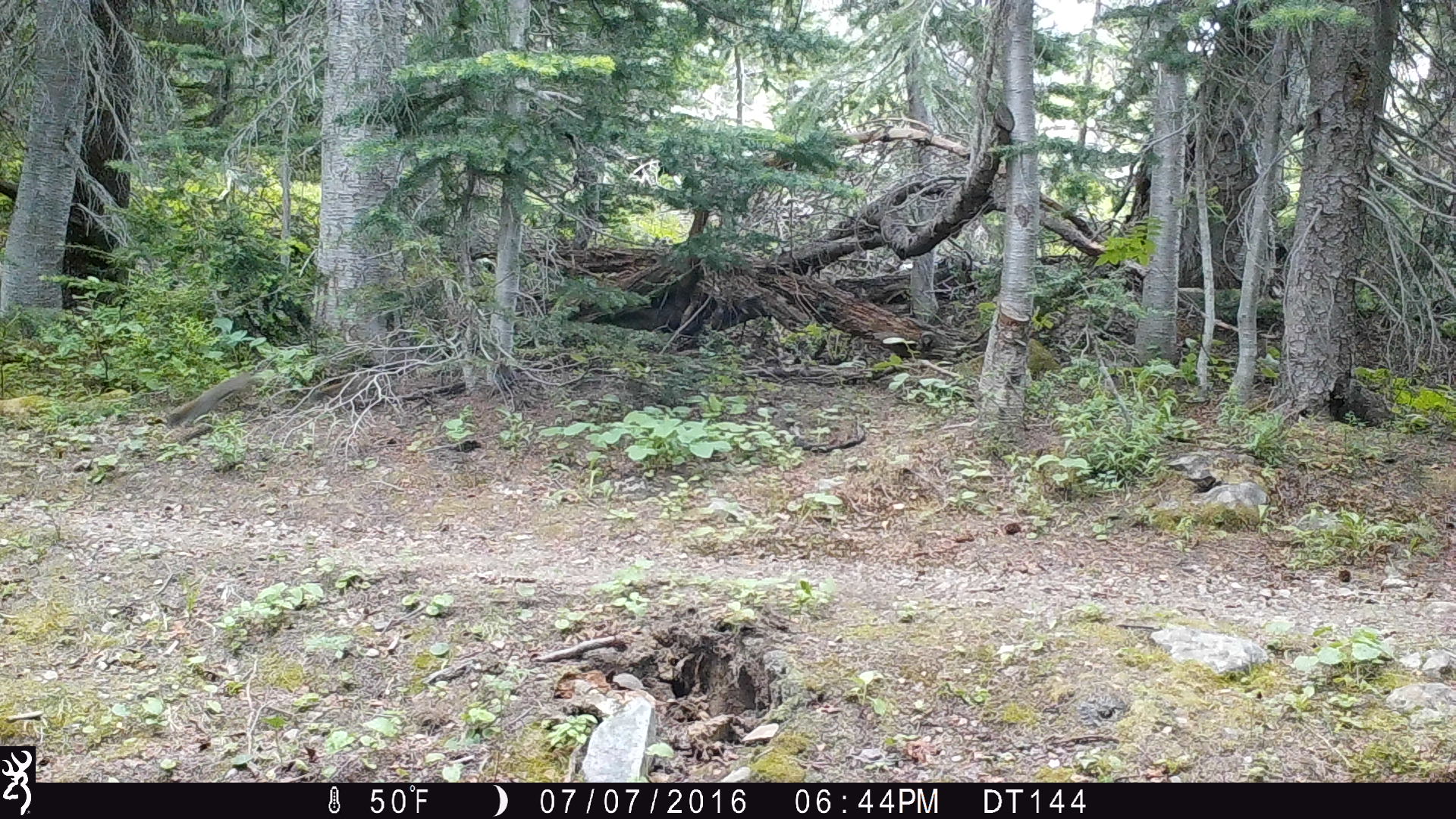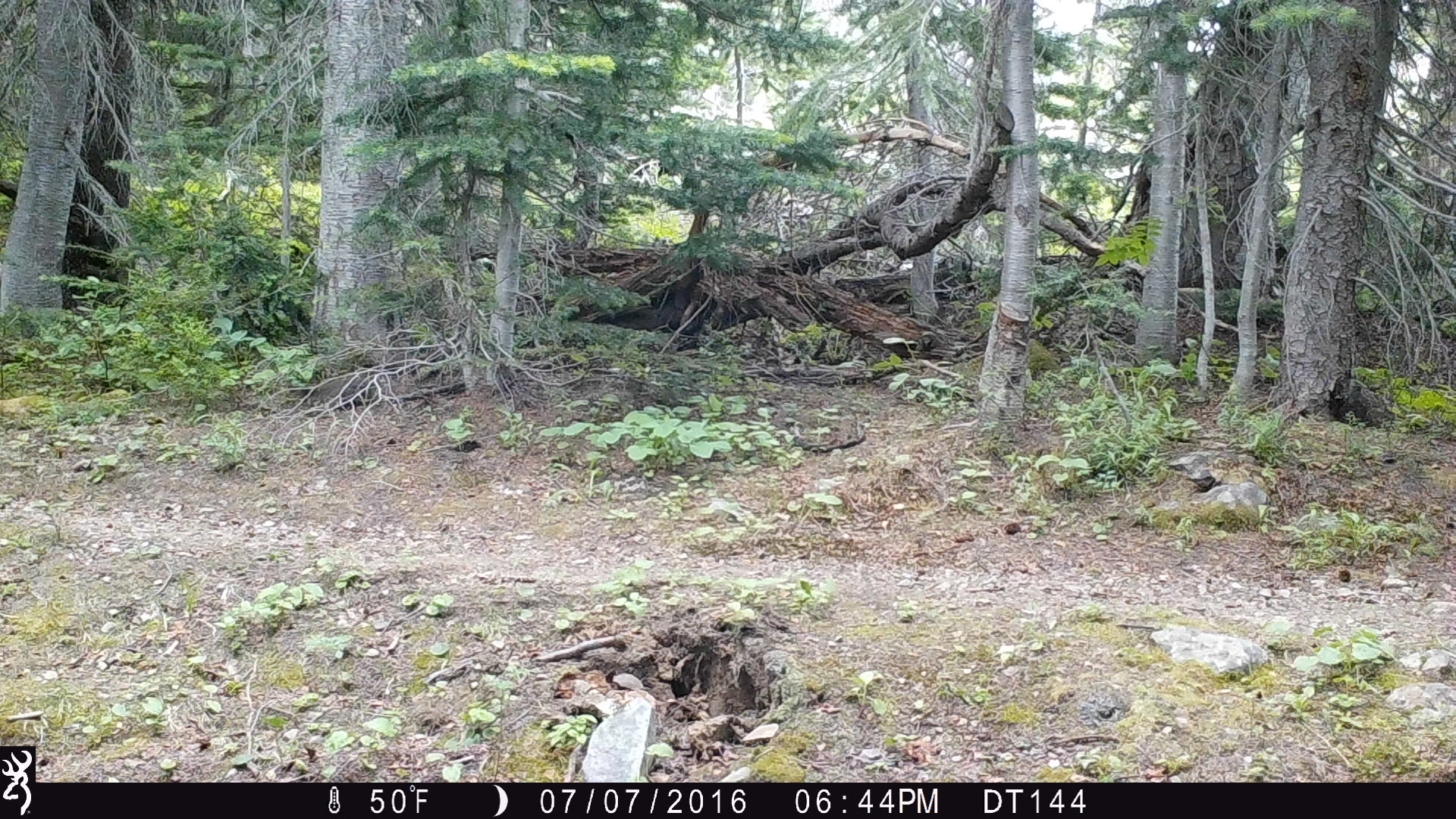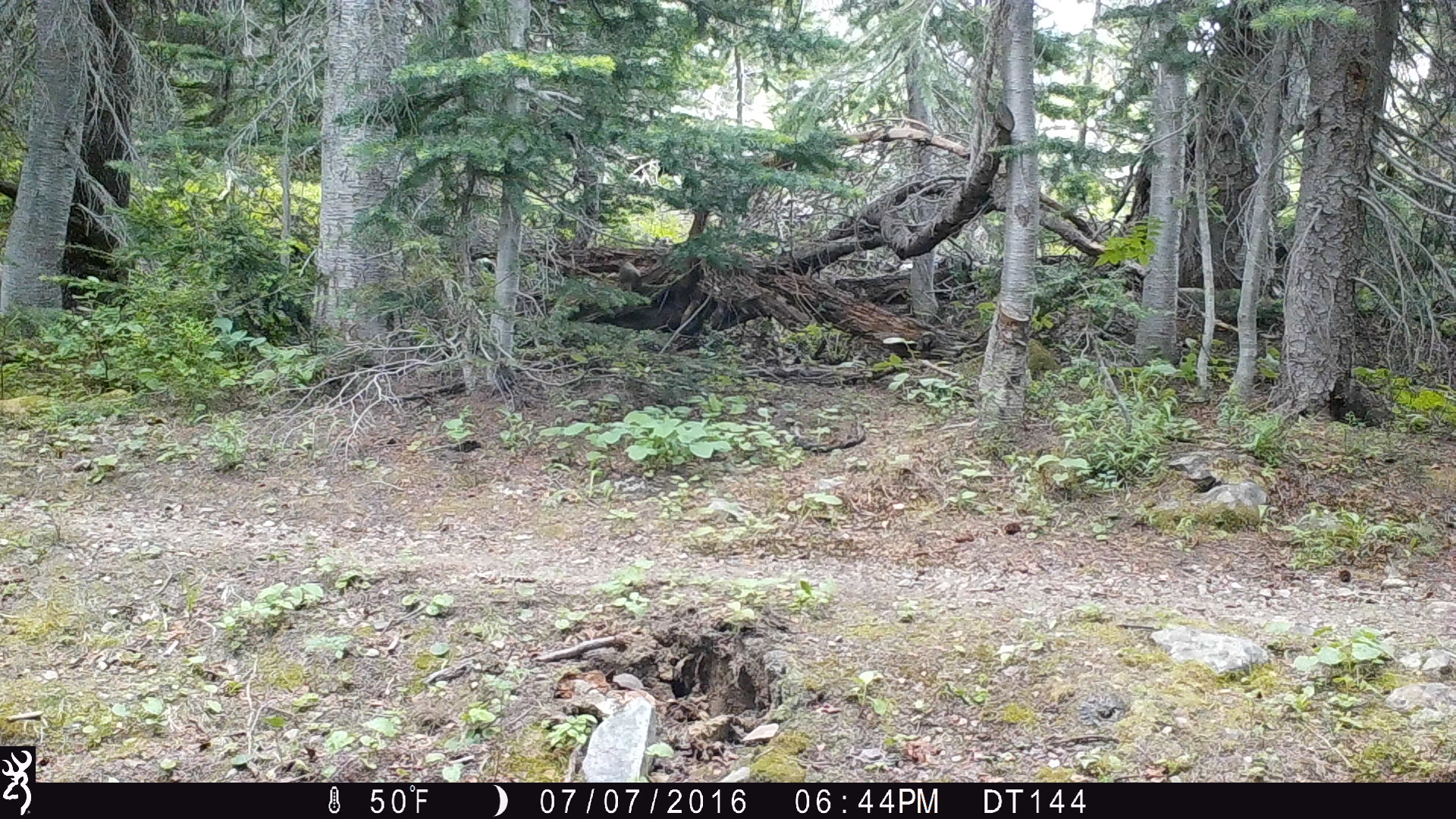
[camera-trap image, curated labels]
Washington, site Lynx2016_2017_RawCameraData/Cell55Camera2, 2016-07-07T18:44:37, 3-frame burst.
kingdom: Animalia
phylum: Chordata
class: Mammalia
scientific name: Mammalia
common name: small mammal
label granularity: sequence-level